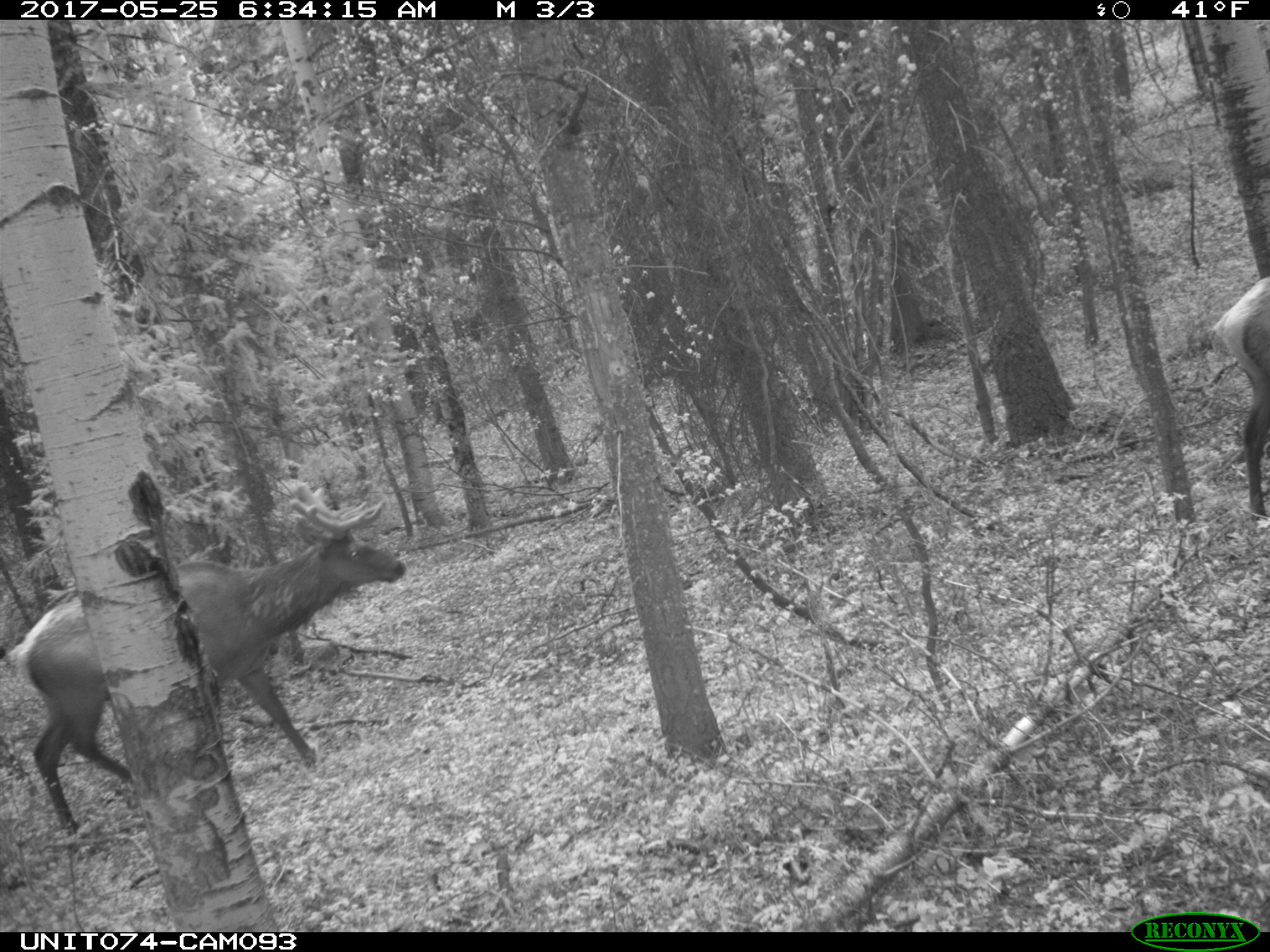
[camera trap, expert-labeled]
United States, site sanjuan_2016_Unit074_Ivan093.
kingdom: Animalia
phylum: Chordata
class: Mammalia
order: Artiodactyla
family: Cervidae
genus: Cervus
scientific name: Cervus elaphus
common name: red deer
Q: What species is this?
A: Cervus elaphus (red deer).